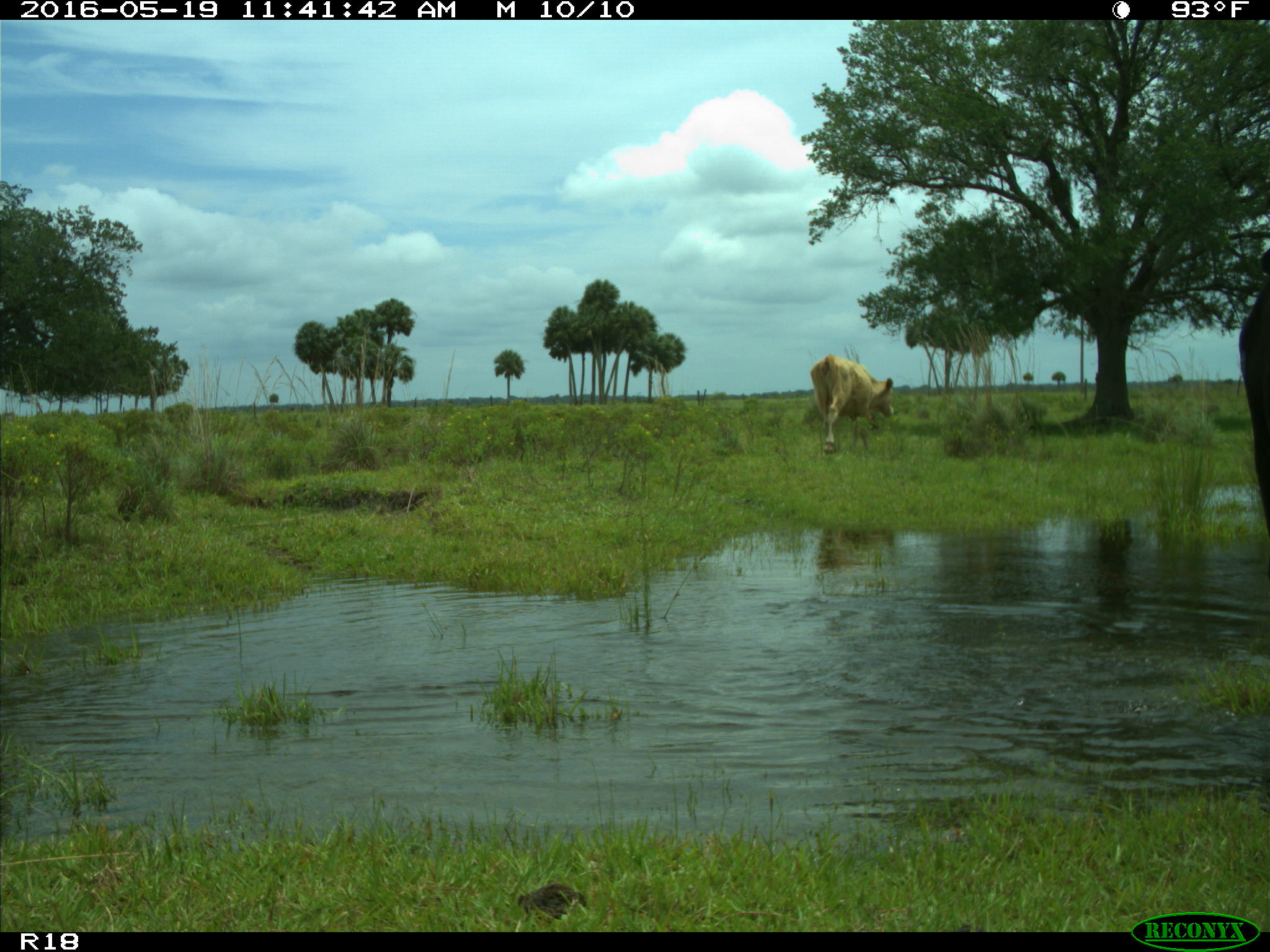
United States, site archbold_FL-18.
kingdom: Animalia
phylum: Chordata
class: Mammalia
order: Artiodactyla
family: Bovidae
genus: Bos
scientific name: Bos taurus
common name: domestic cow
Bos taurus (domestic cow).